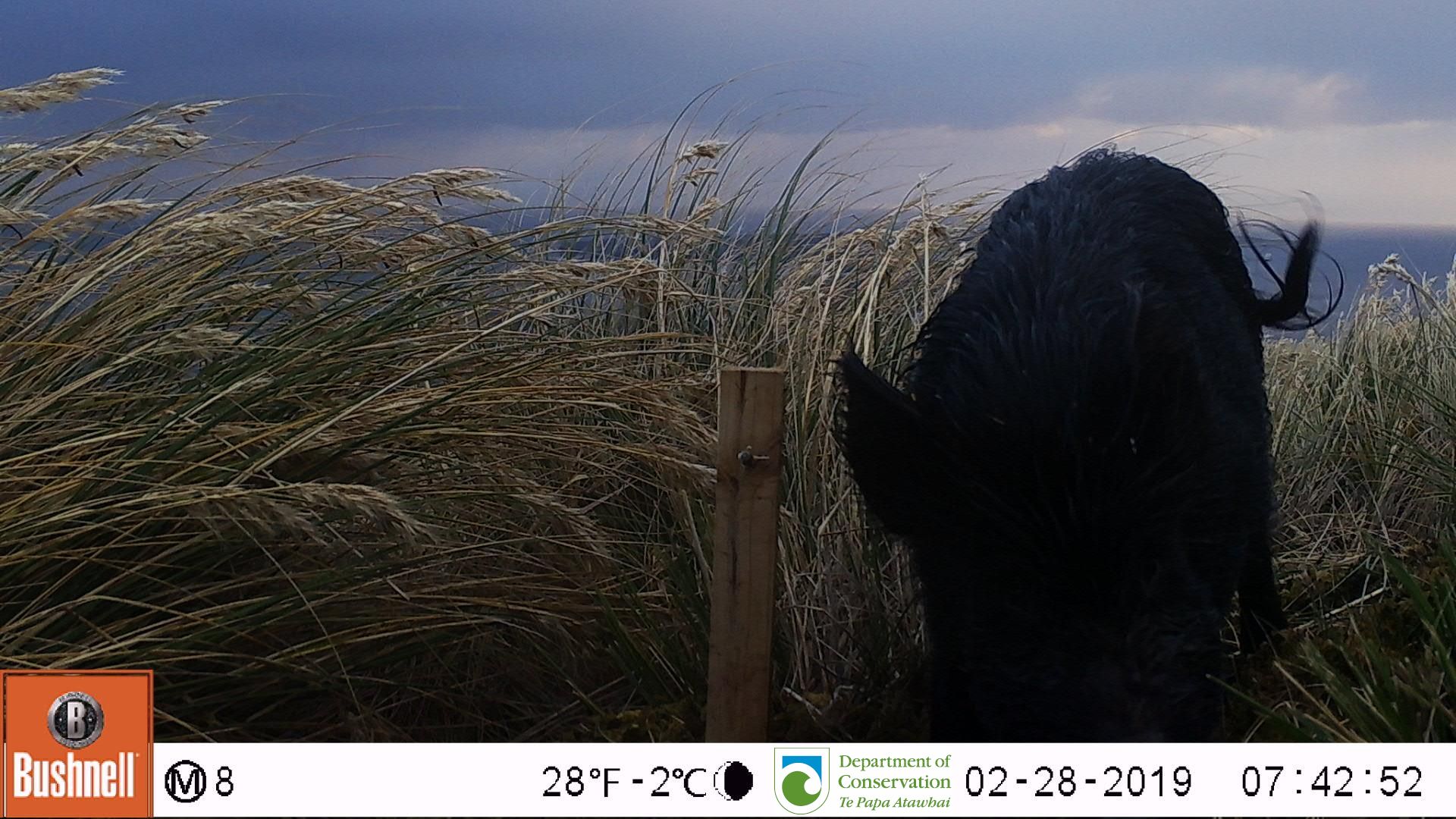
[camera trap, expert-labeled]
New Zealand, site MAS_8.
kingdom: Animalia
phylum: Chordata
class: Mammalia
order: Artiodactyla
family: Suidae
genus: Sus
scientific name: Sus scrofa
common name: pig